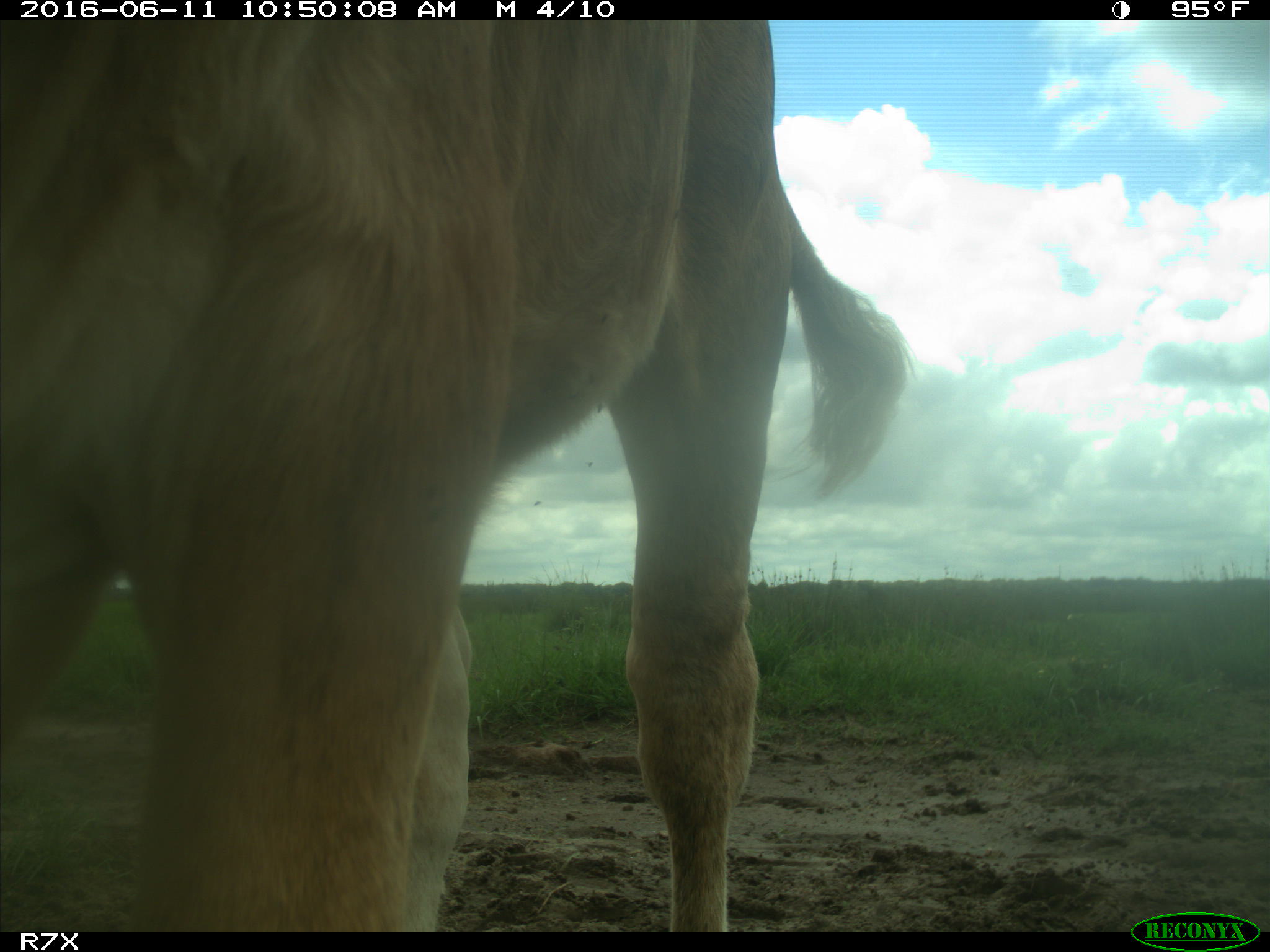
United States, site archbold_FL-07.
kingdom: Animalia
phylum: Chordata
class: Mammalia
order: Artiodactyla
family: Bovidae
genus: Bos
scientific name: Bos taurus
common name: domestic cow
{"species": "Bos taurus (domestic cow)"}